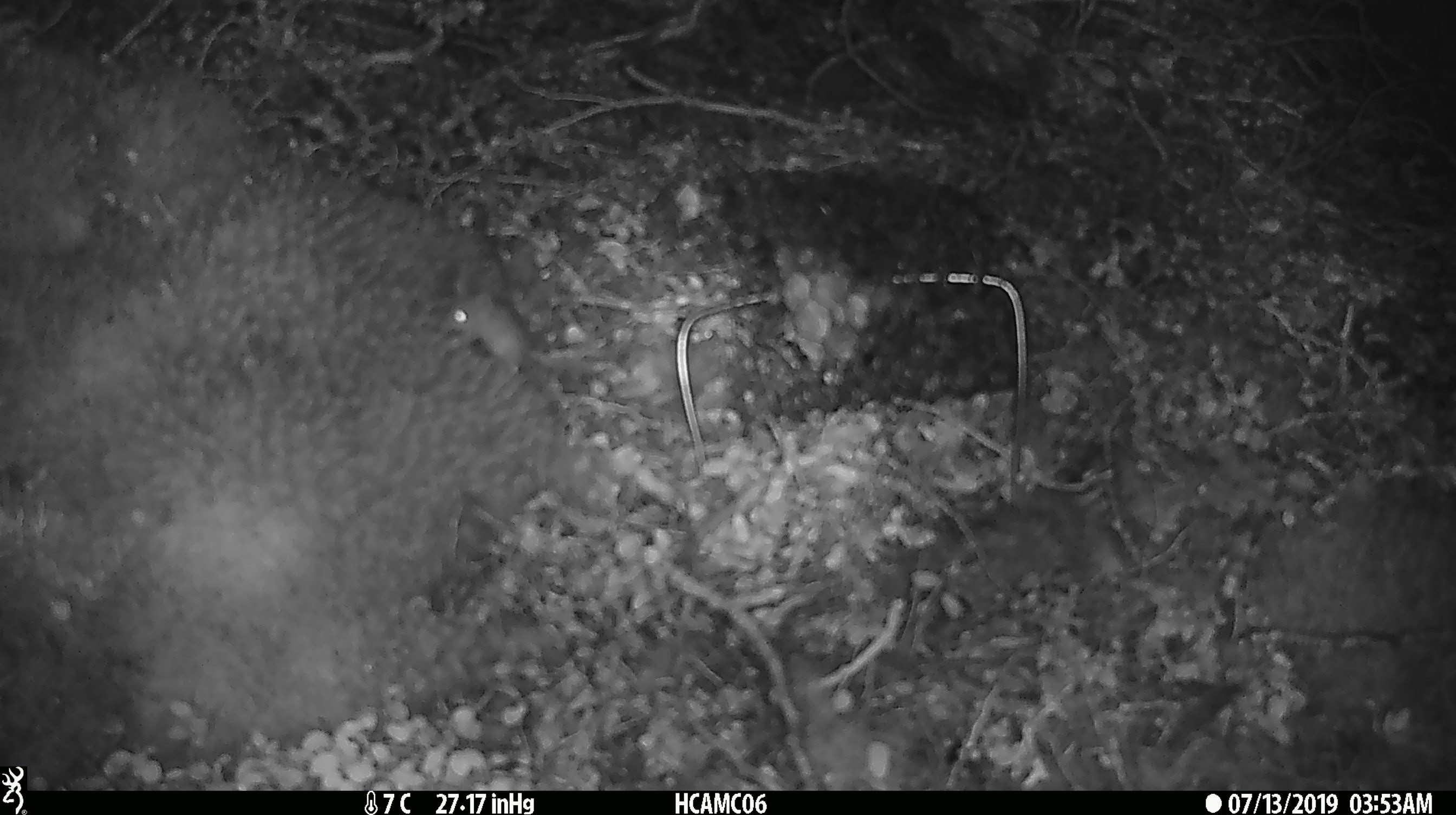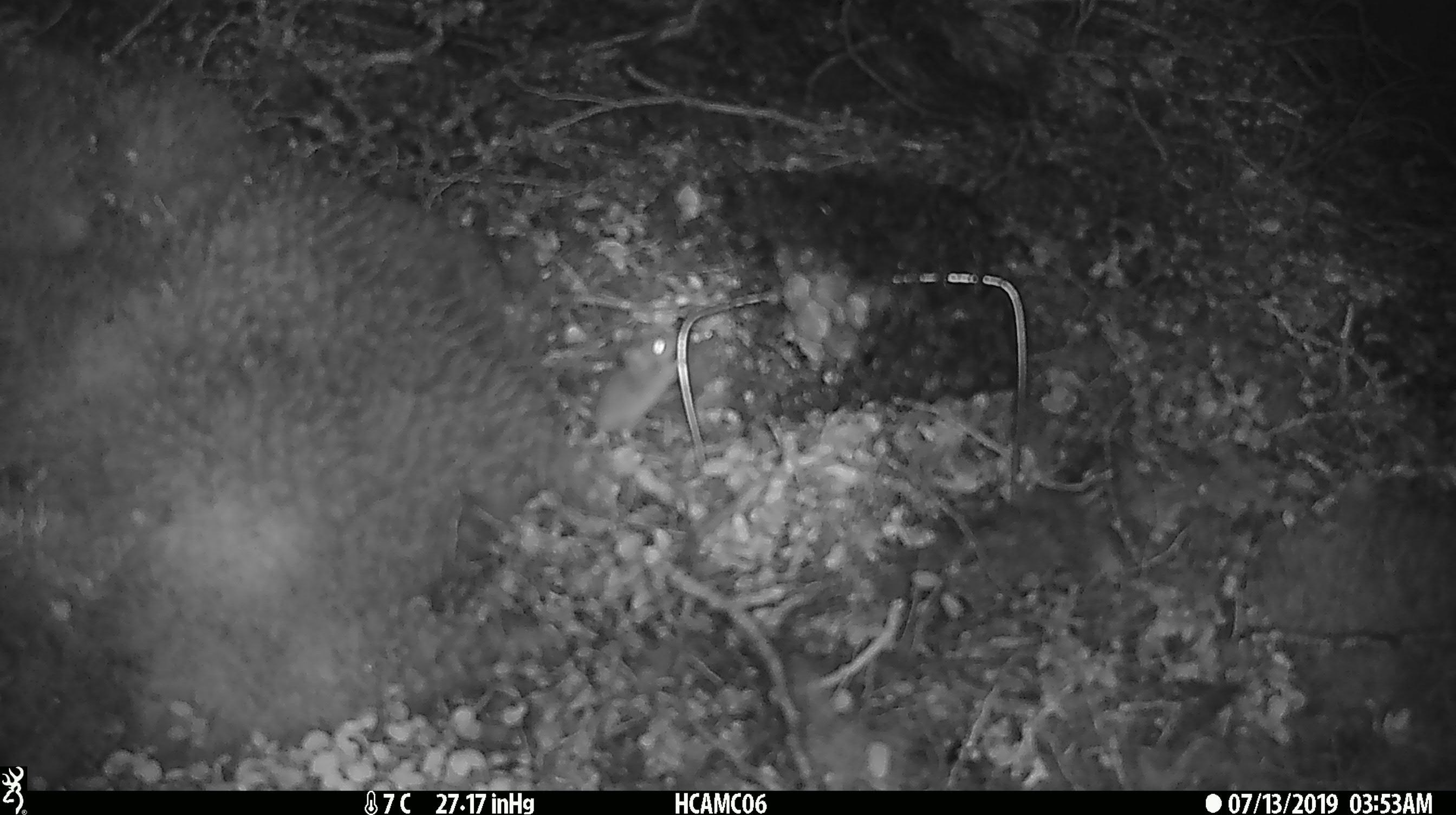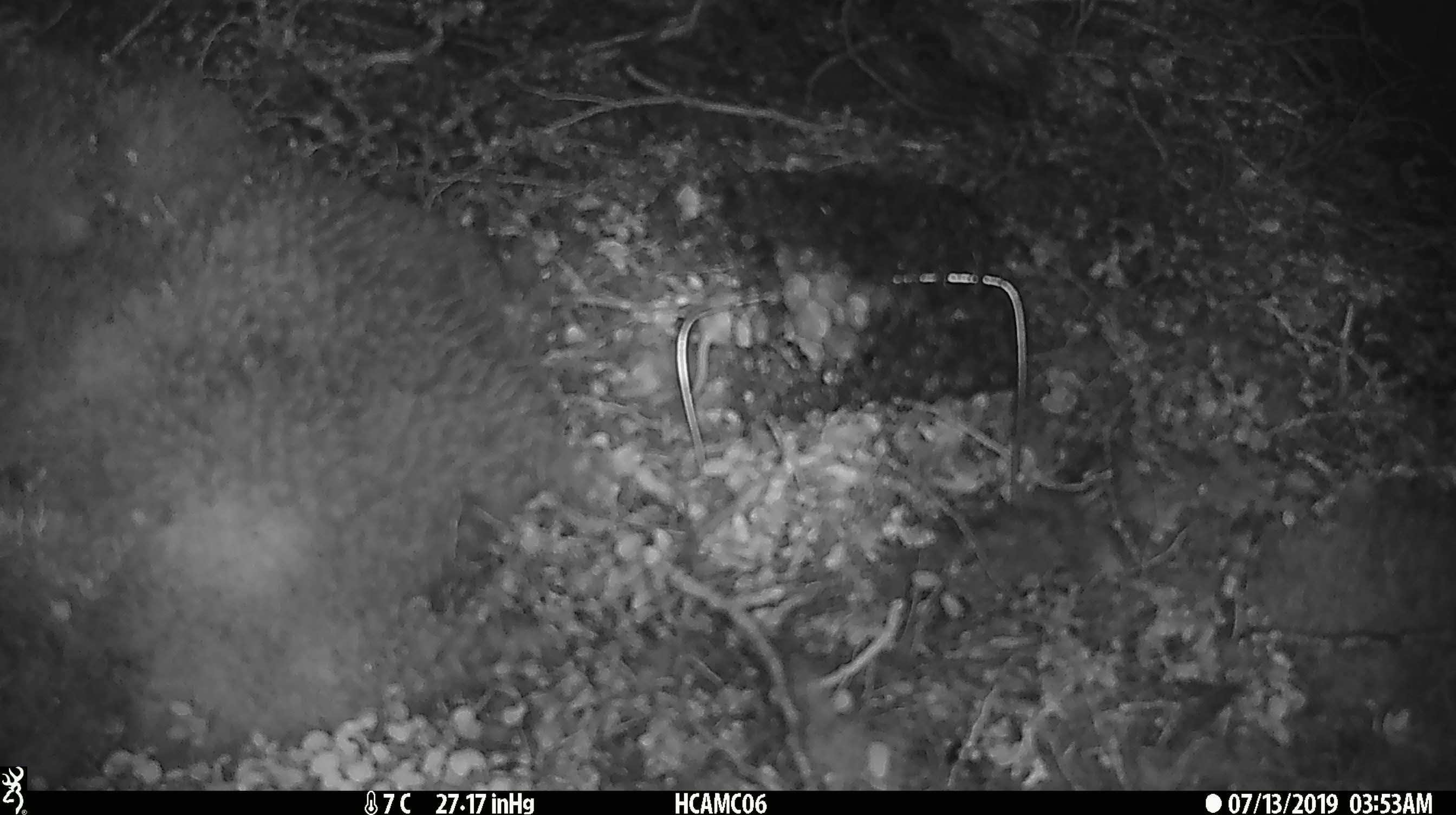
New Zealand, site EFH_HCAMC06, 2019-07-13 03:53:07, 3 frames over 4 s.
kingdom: Animalia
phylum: Chordata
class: Mammalia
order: Rodentia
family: Muridae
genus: Mus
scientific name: Mus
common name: mouse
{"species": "mouse (Mus)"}